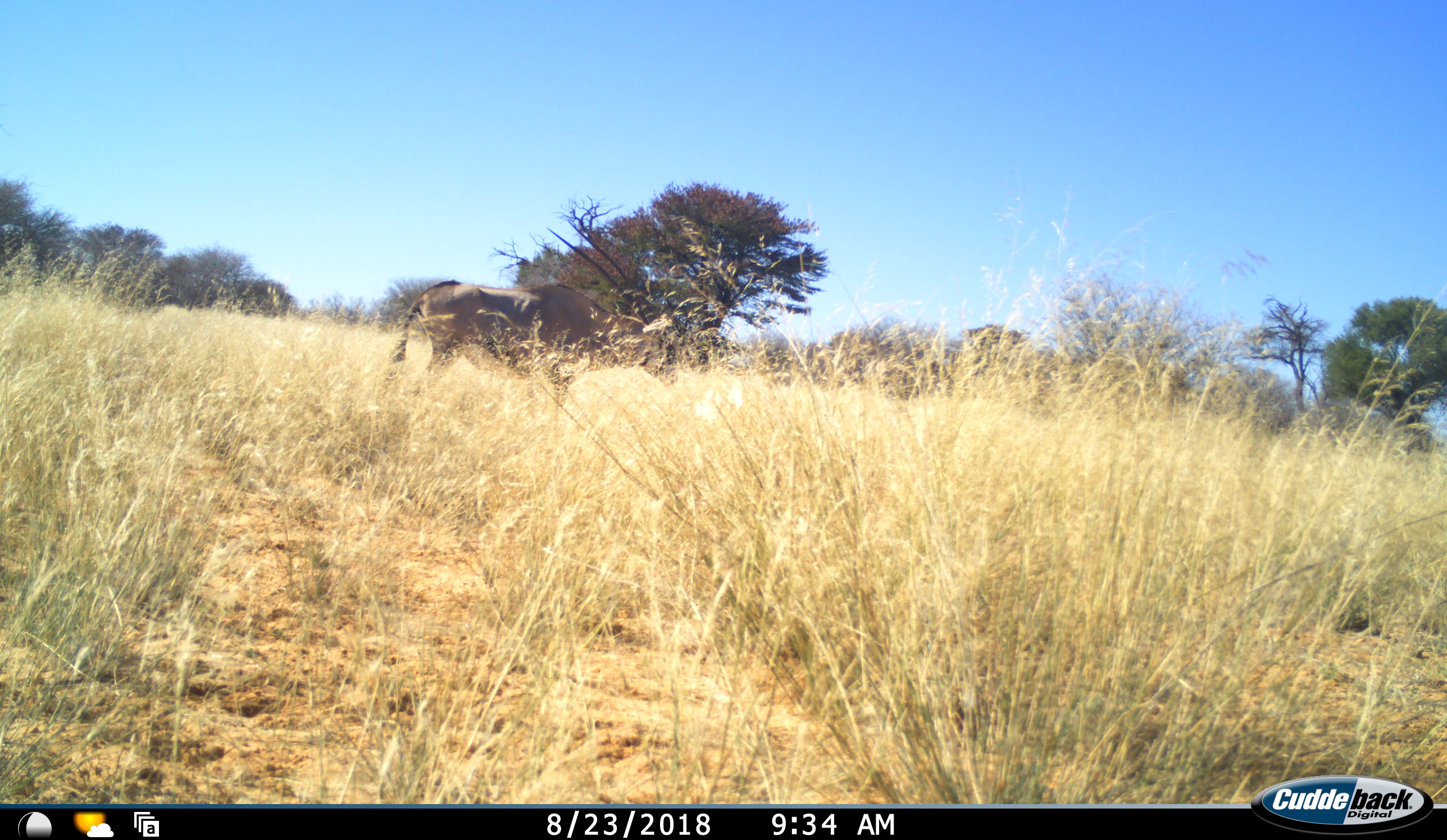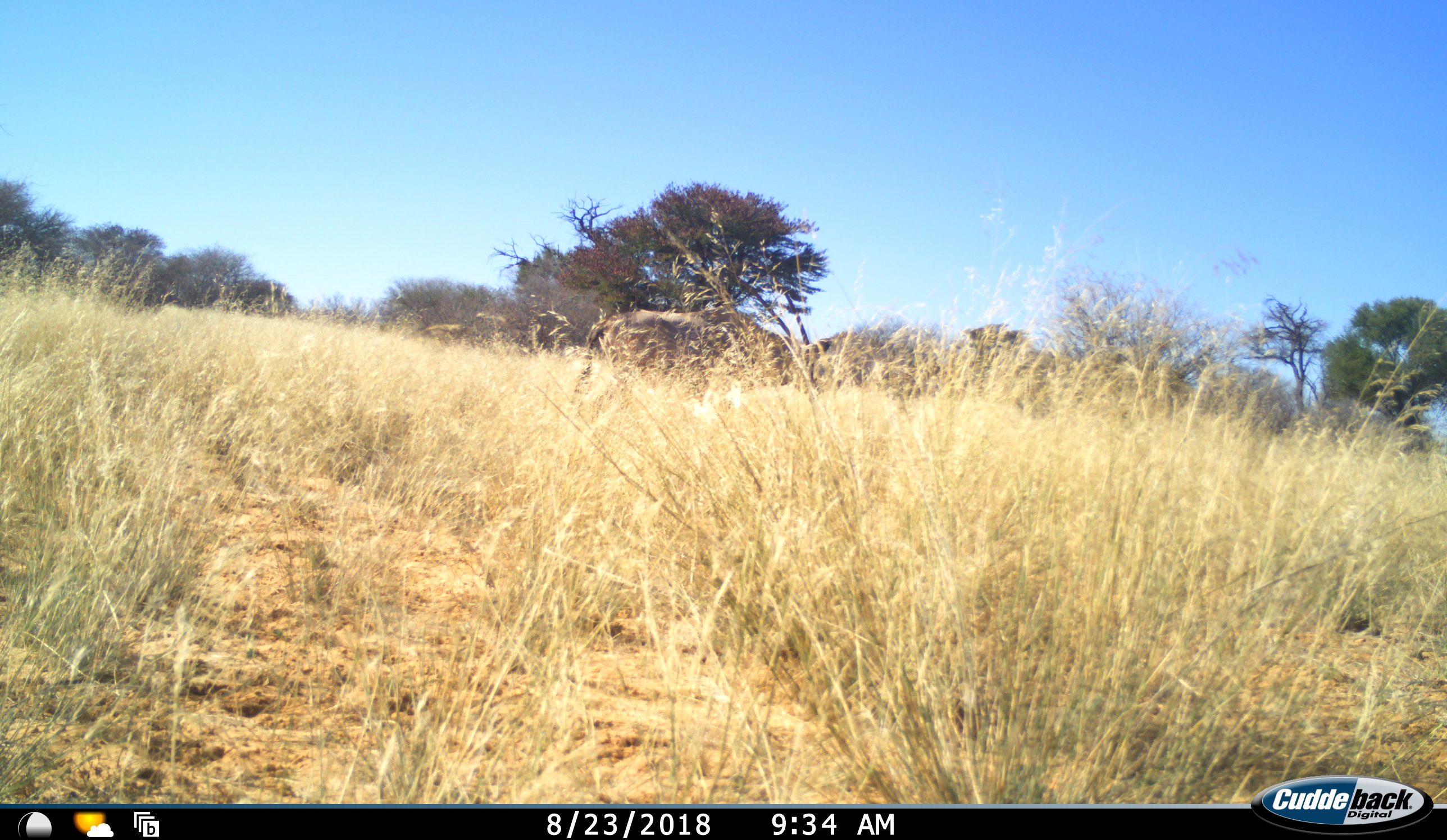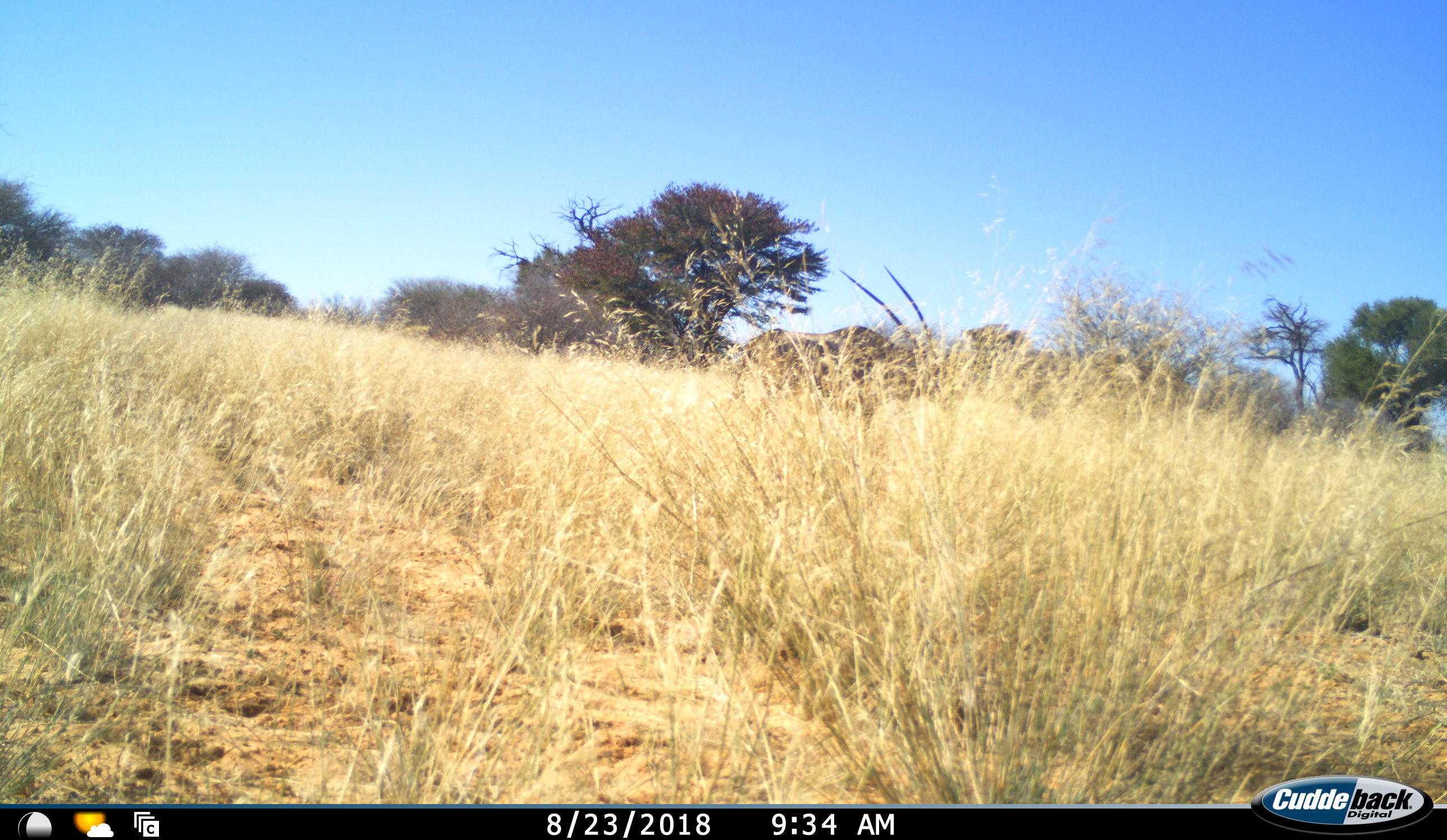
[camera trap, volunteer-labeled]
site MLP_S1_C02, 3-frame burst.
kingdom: Animalia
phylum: Chordata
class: Mammalia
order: Artiodactyla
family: Bovidae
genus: Oryx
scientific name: Oryx gazella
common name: gemsbok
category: oryx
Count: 1.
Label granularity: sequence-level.